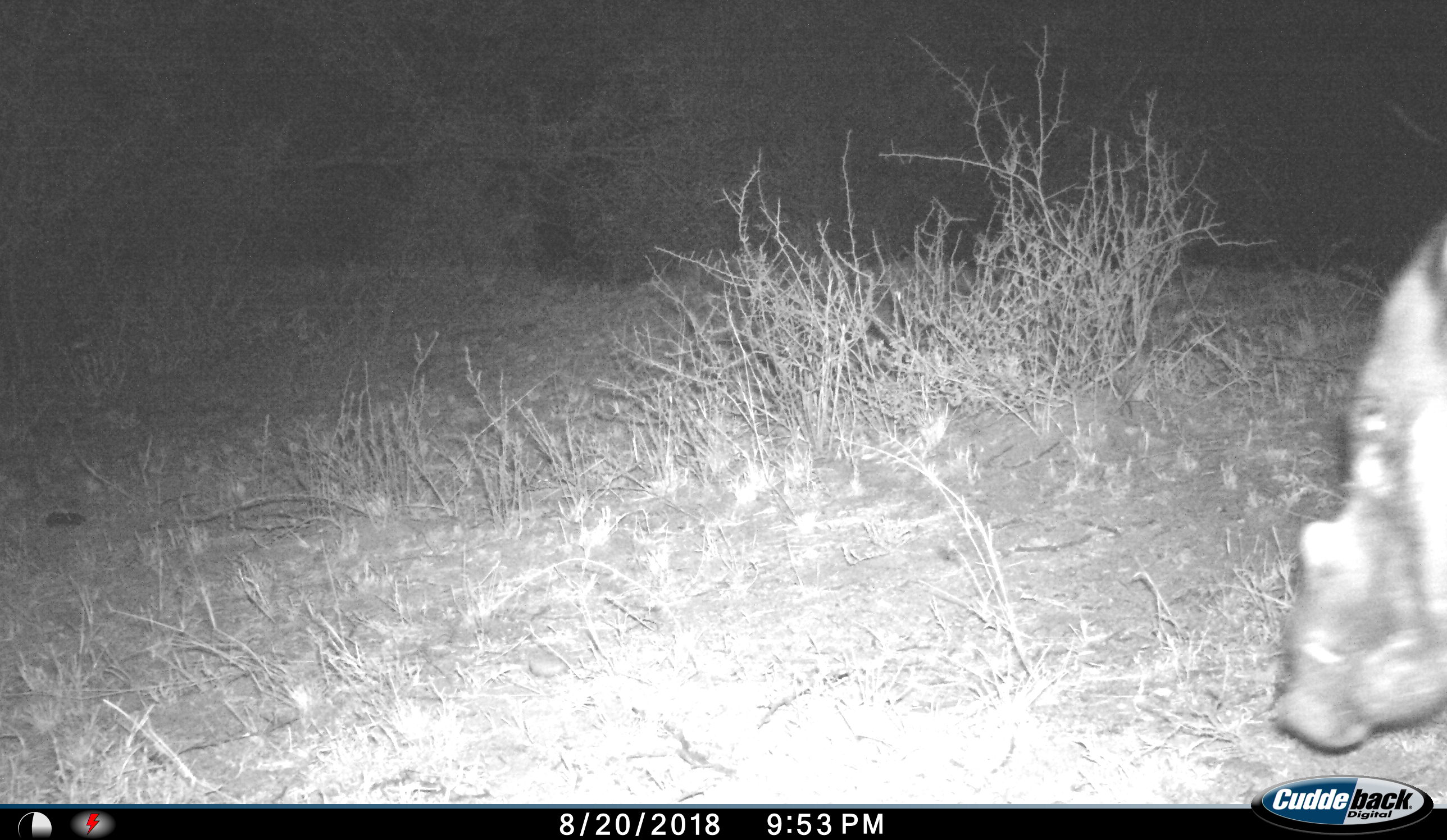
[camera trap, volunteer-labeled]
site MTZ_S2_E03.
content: unidentified animal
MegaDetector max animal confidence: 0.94